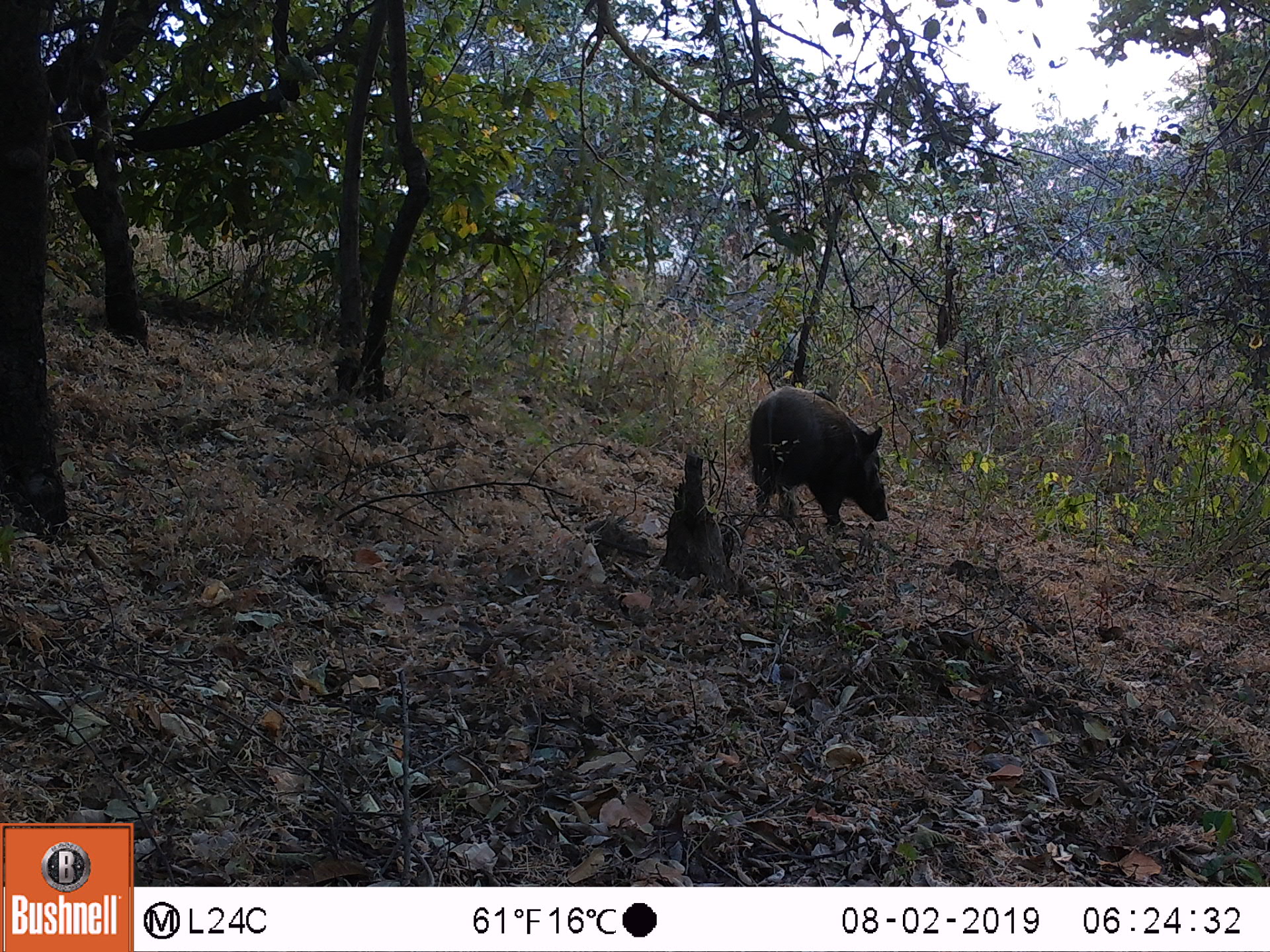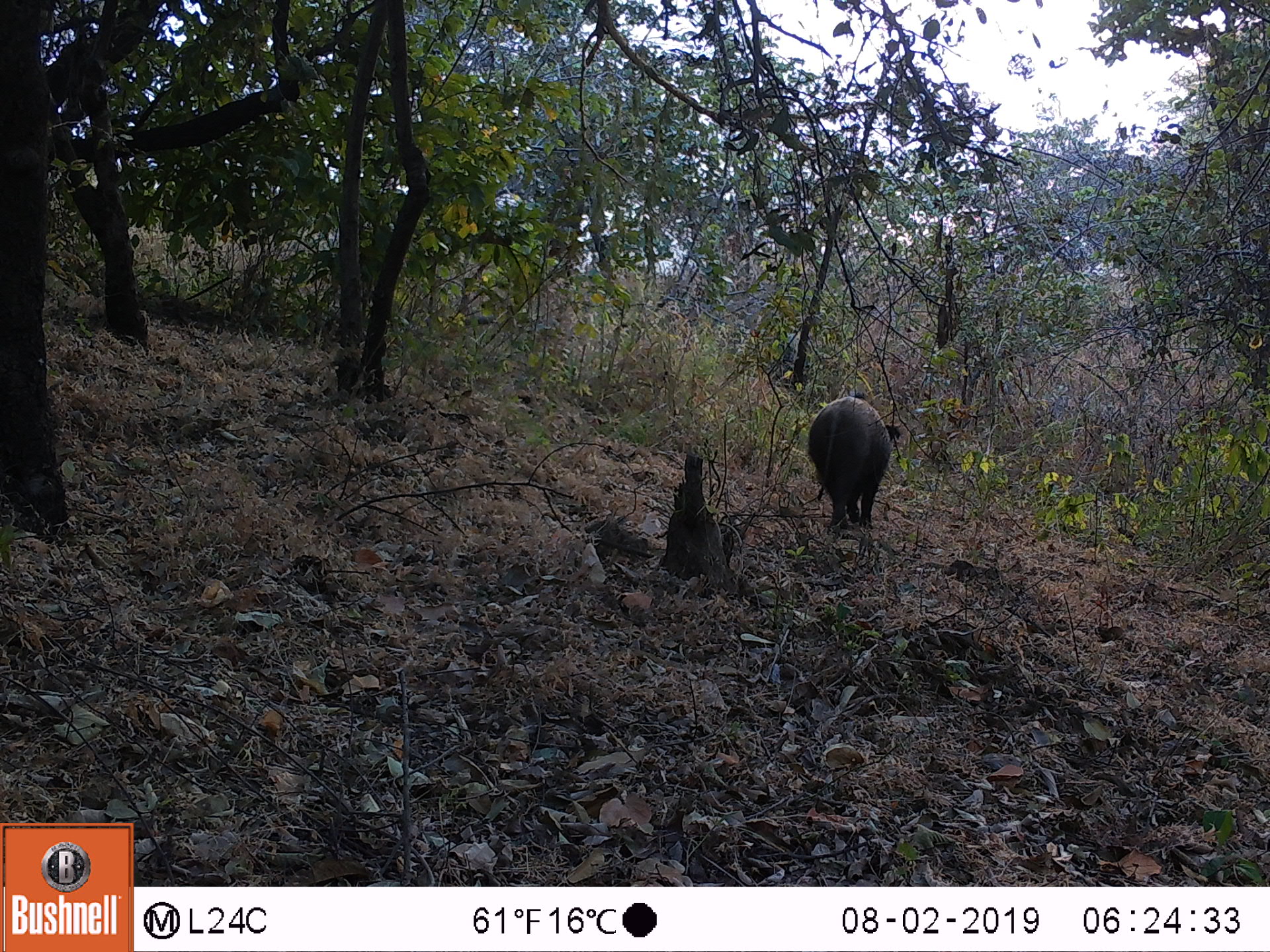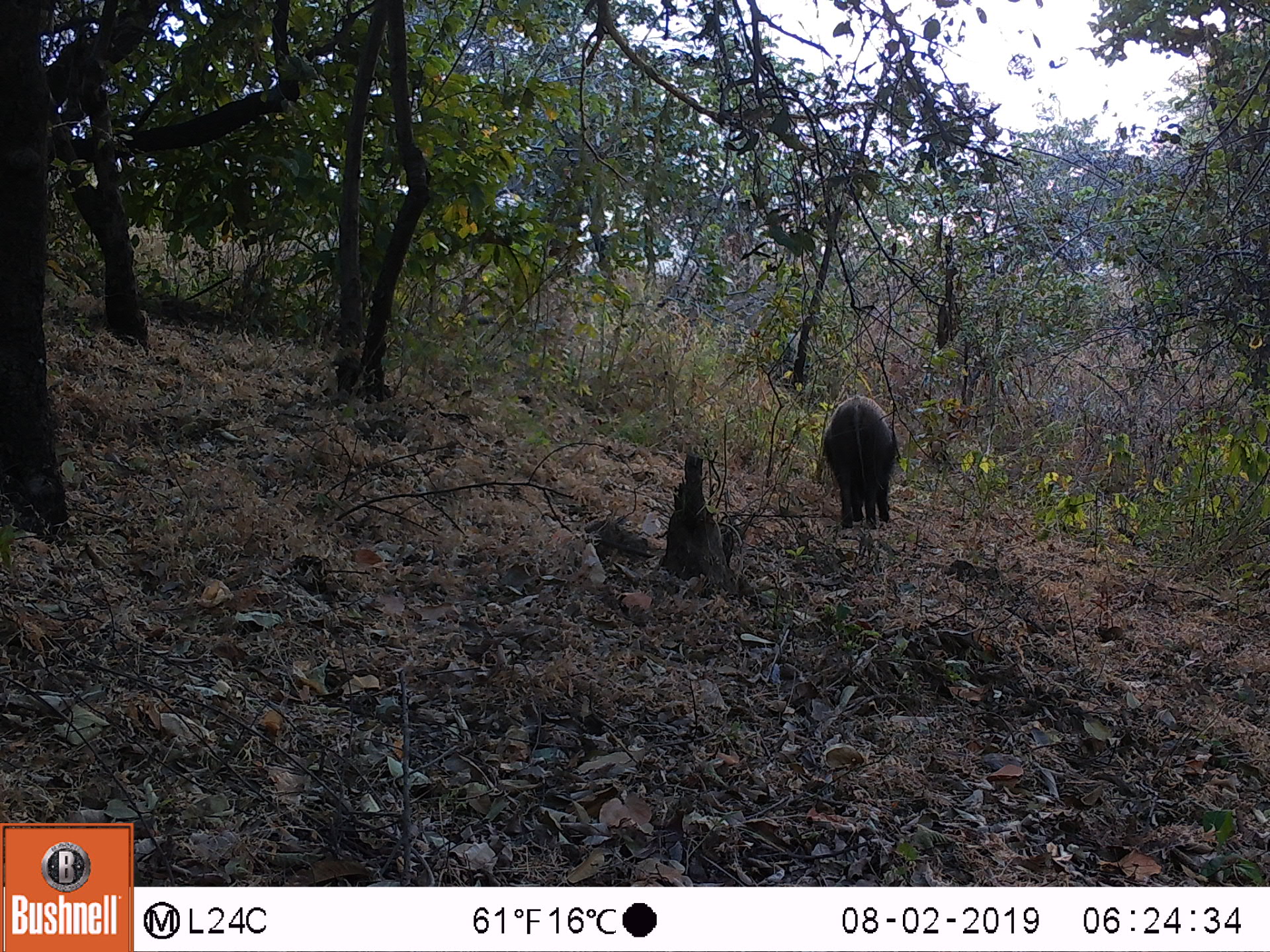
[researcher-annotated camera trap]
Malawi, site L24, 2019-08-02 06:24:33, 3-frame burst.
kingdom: Animalia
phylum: Chordata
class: Mammalia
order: Artiodactyla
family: Suidae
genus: Potamochoerus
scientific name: Potamochoerus larvatus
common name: bushpig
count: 1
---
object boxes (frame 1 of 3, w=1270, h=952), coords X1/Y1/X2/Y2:
bushpig: 747/380/901/548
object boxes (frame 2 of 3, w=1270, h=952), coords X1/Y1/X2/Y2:
bushpig: 804/390/899/532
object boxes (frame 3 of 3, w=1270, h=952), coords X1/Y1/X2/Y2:
bushpig: 820/391/906/531